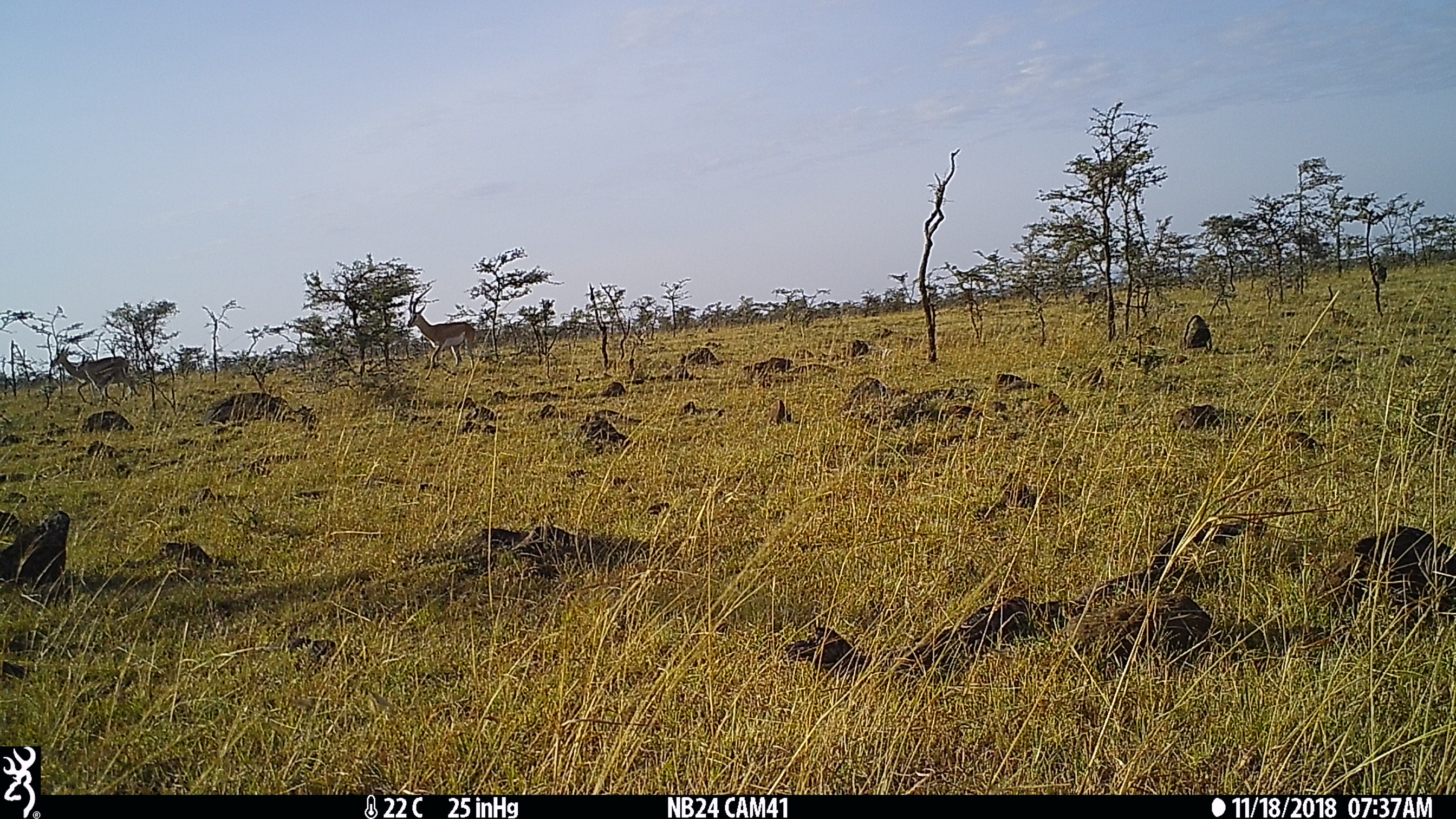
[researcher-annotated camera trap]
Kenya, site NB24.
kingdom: Animalia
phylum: Chordata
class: Mammalia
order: Artiodactyla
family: Bovidae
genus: Nanger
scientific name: Nanger granti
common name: grant's gazelle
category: gazelle grants